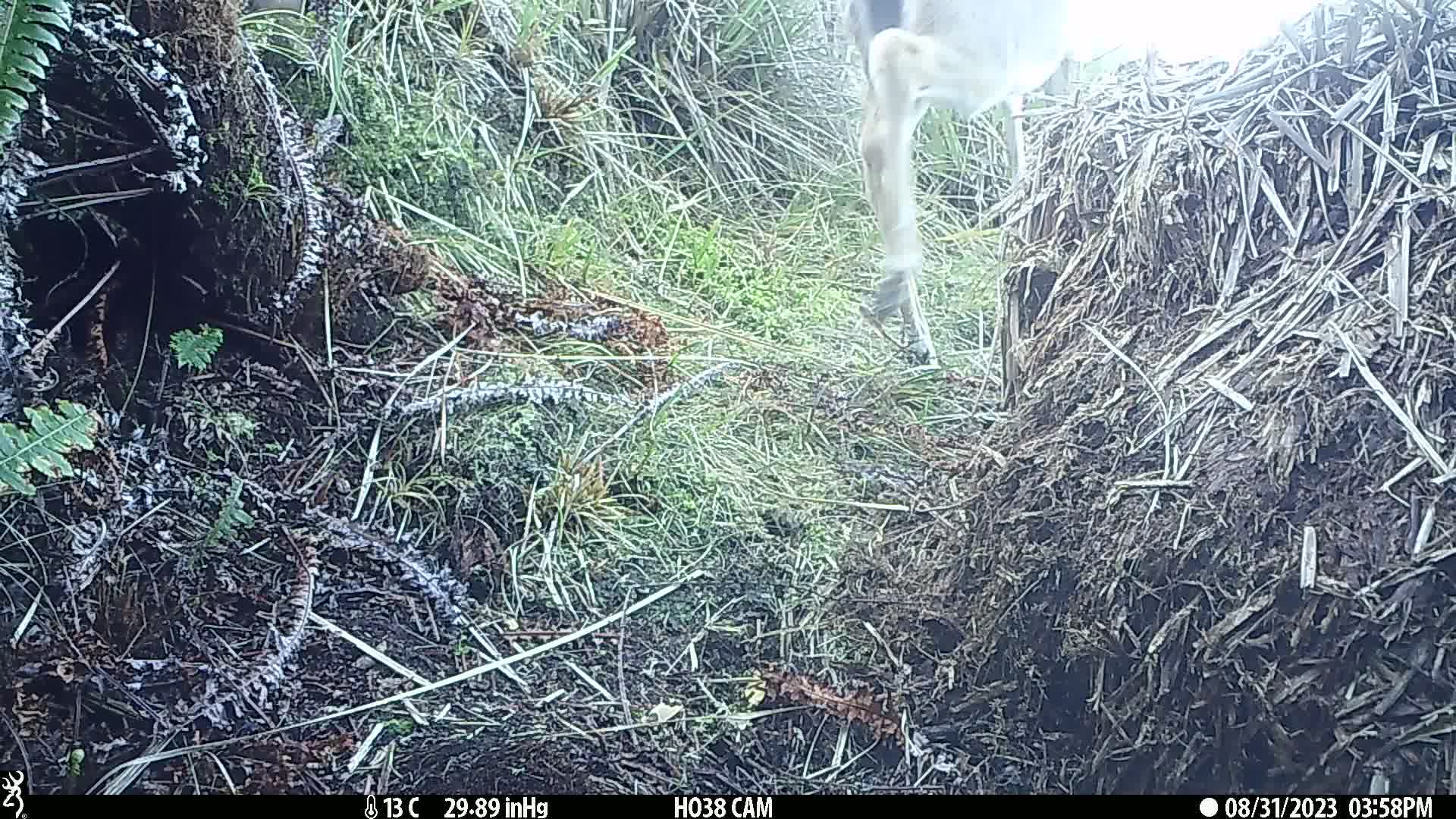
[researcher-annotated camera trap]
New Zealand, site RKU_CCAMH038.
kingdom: Animalia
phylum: Chordata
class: Mammalia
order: Artiodactyla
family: Cervidae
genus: Odocoileus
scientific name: Odocoileus virginianus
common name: white-tailed deer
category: white tailed deer